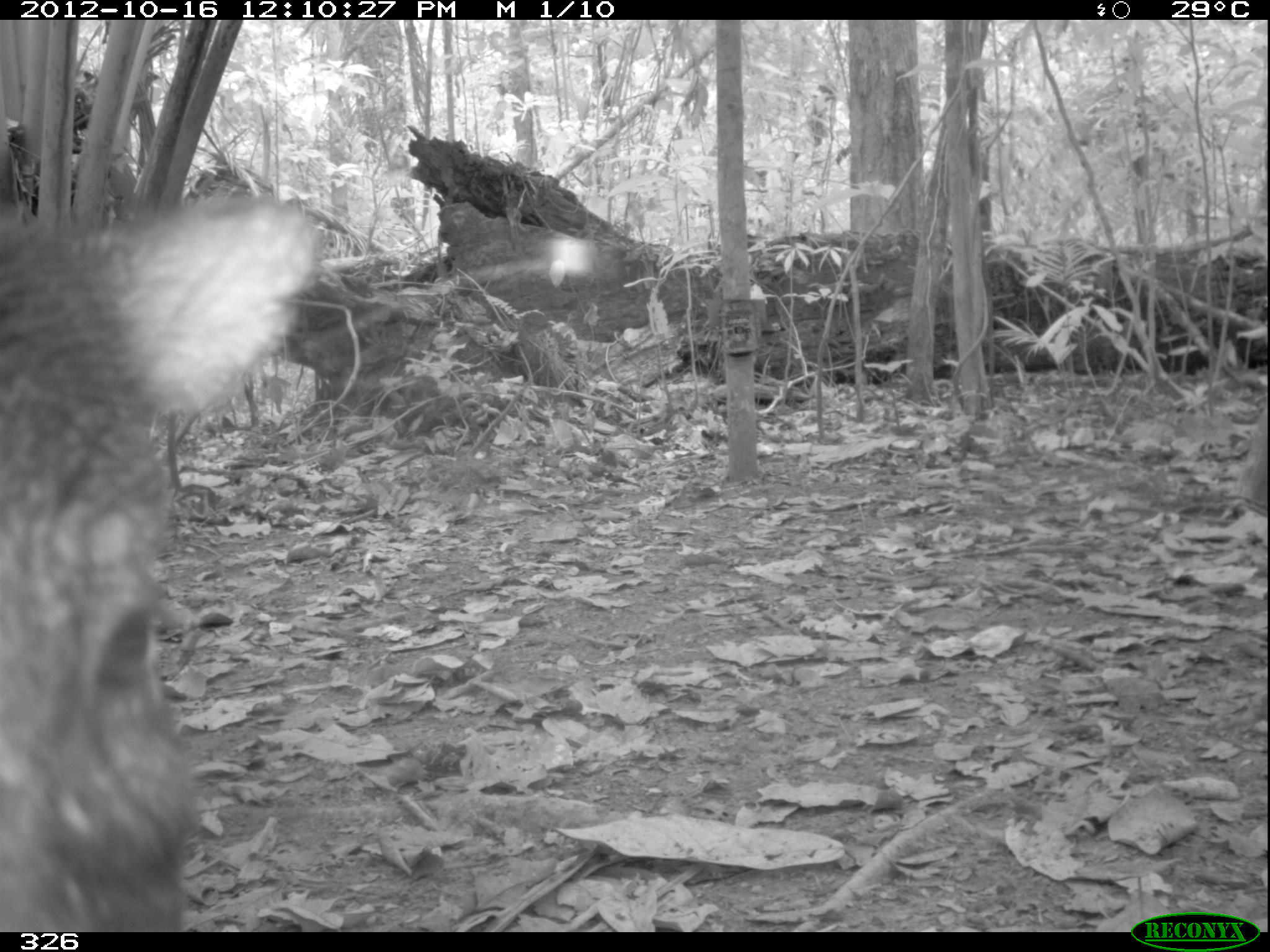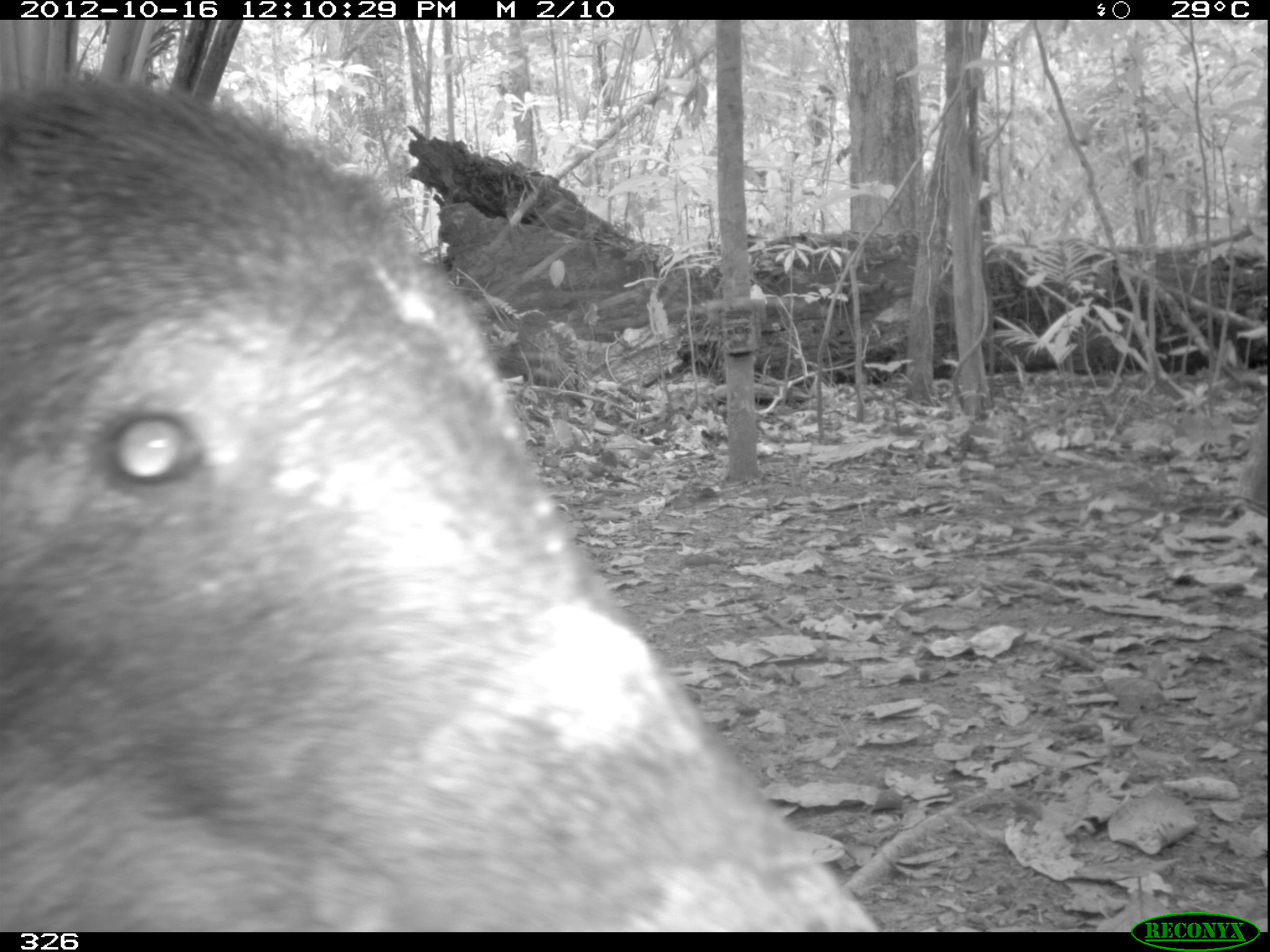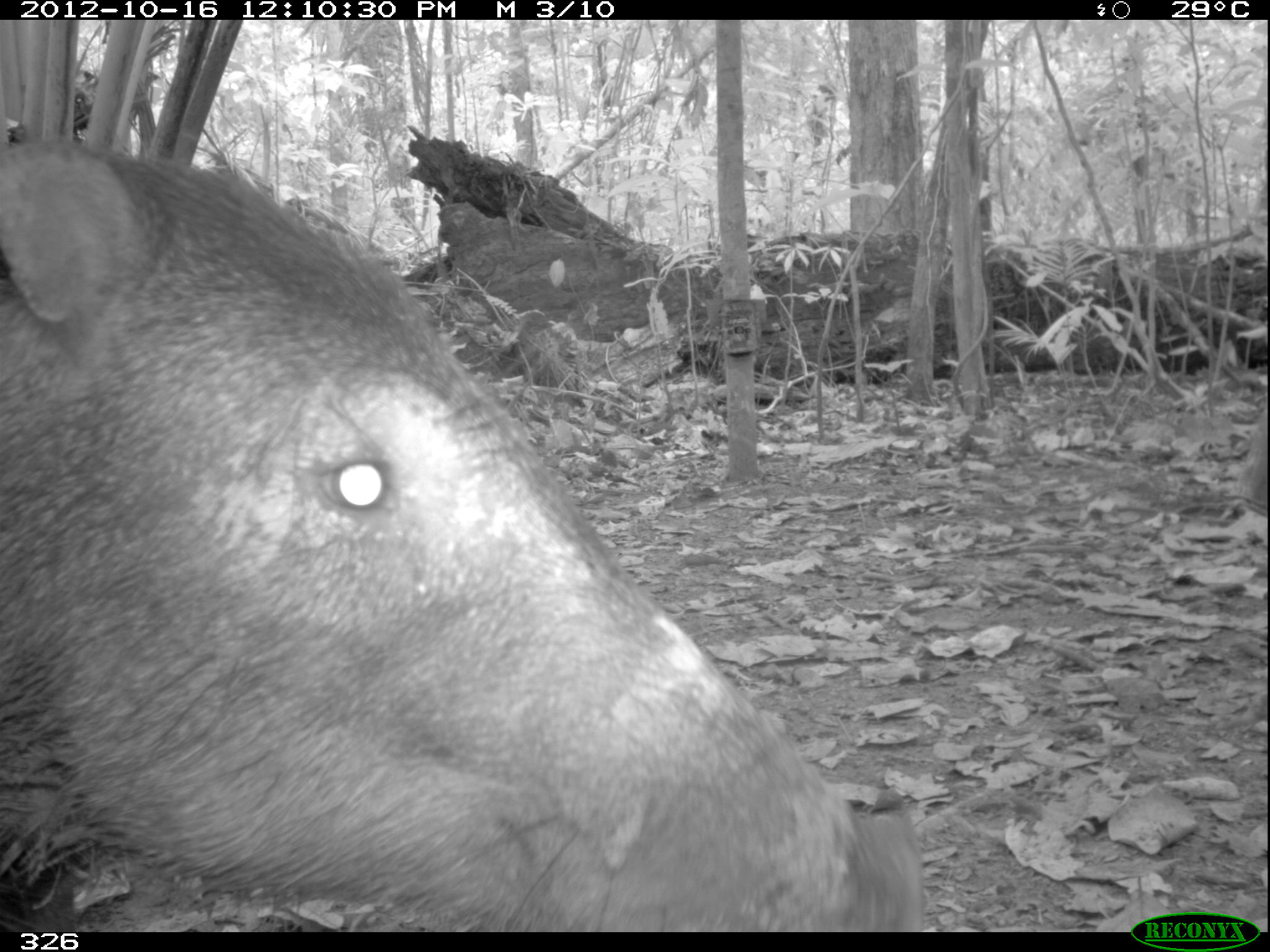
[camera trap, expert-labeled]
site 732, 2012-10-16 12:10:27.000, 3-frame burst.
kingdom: Animalia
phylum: Chordata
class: Mammalia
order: Artiodactyla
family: Tayassuidae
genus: Tayassu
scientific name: Tayassu pecari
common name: white-lipped peccary